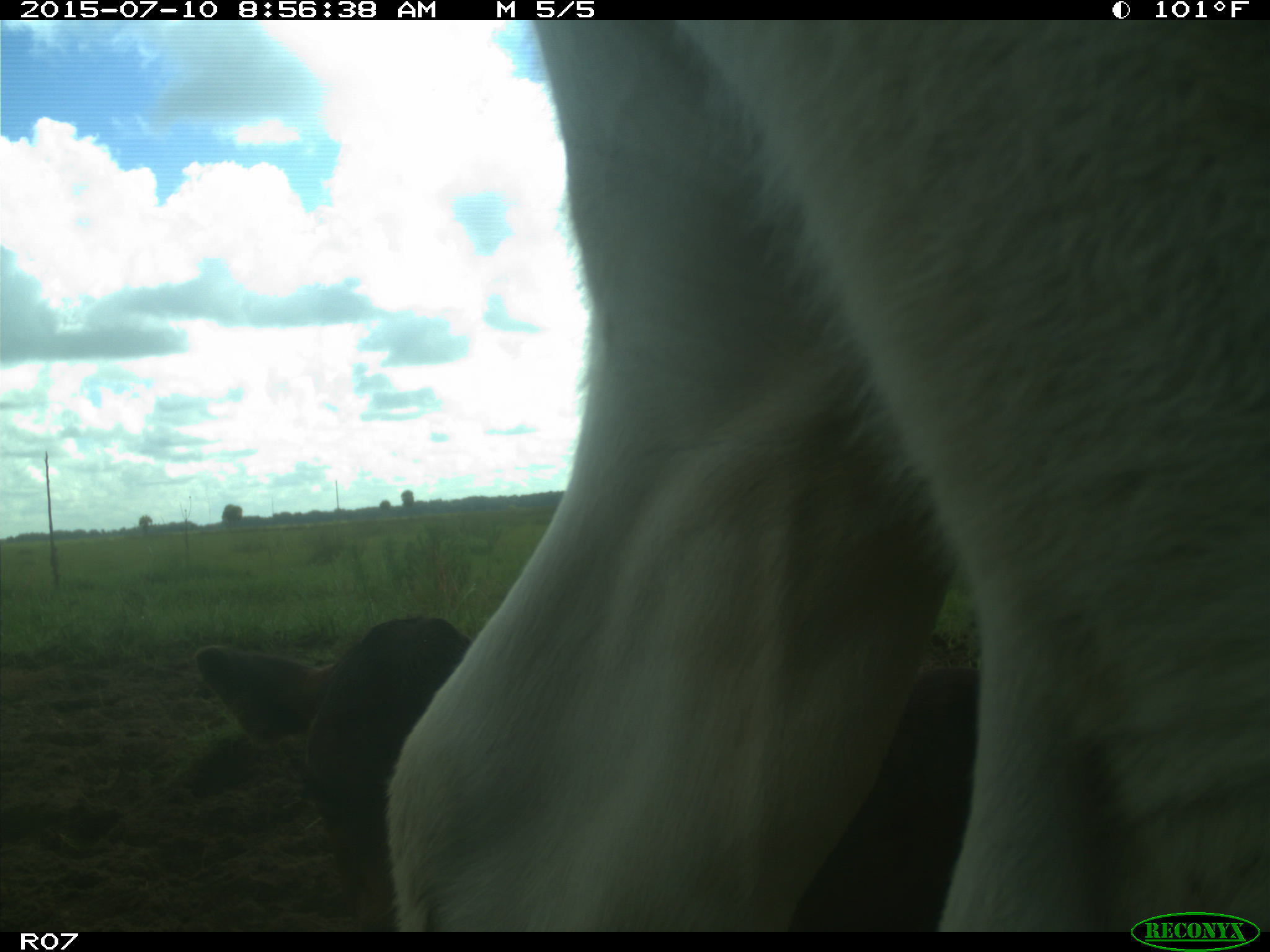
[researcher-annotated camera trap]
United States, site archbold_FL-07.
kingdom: Animalia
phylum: Chordata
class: Mammalia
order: Artiodactyla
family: Bovidae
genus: Bos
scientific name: Bos taurus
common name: domestic cow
Bos taurus (domestic cow).